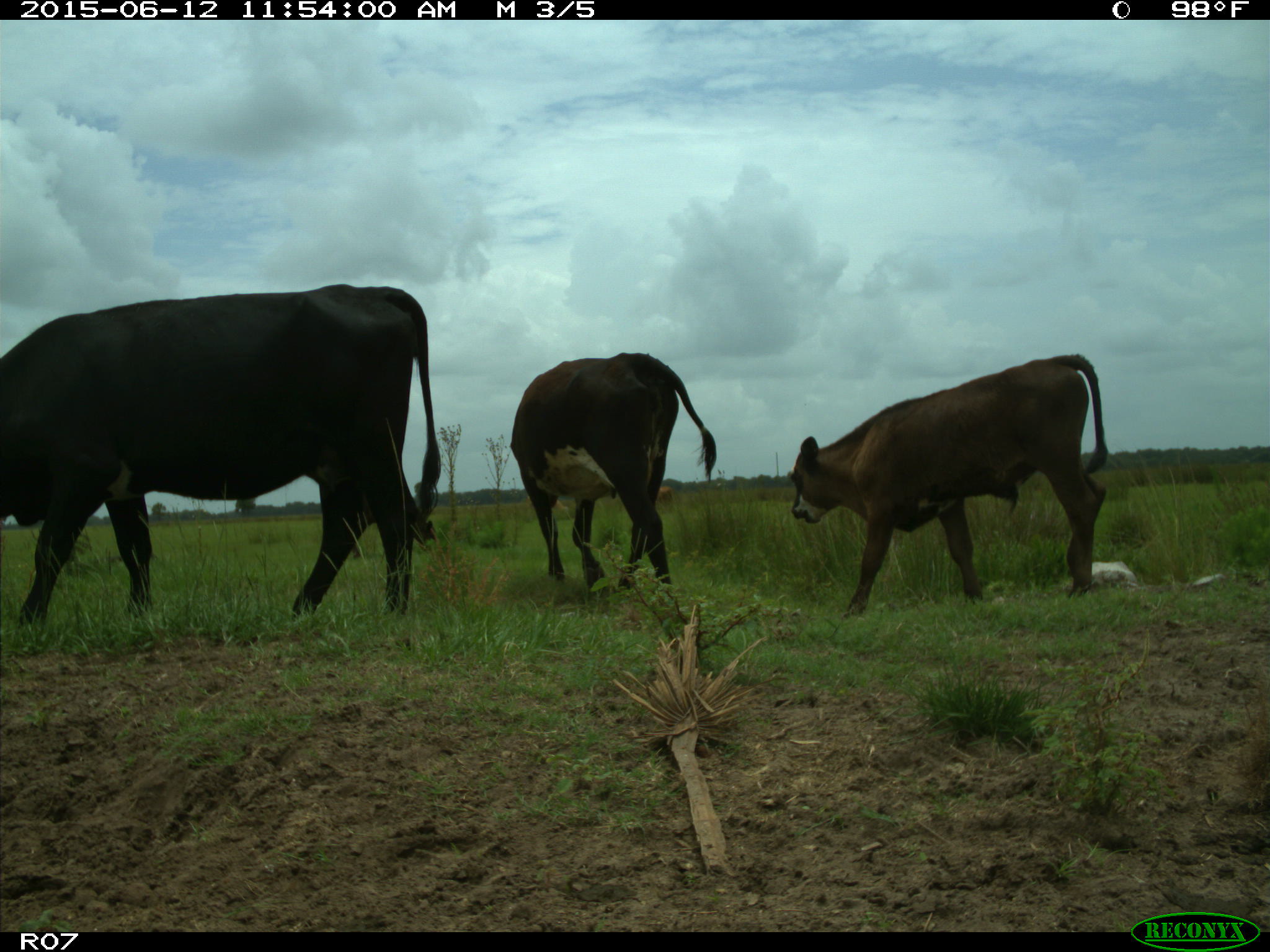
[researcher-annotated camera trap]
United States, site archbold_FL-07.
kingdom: Animalia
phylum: Chordata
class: Mammalia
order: Artiodactyla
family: Bovidae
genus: Bos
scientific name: Bos taurus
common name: domestic cow